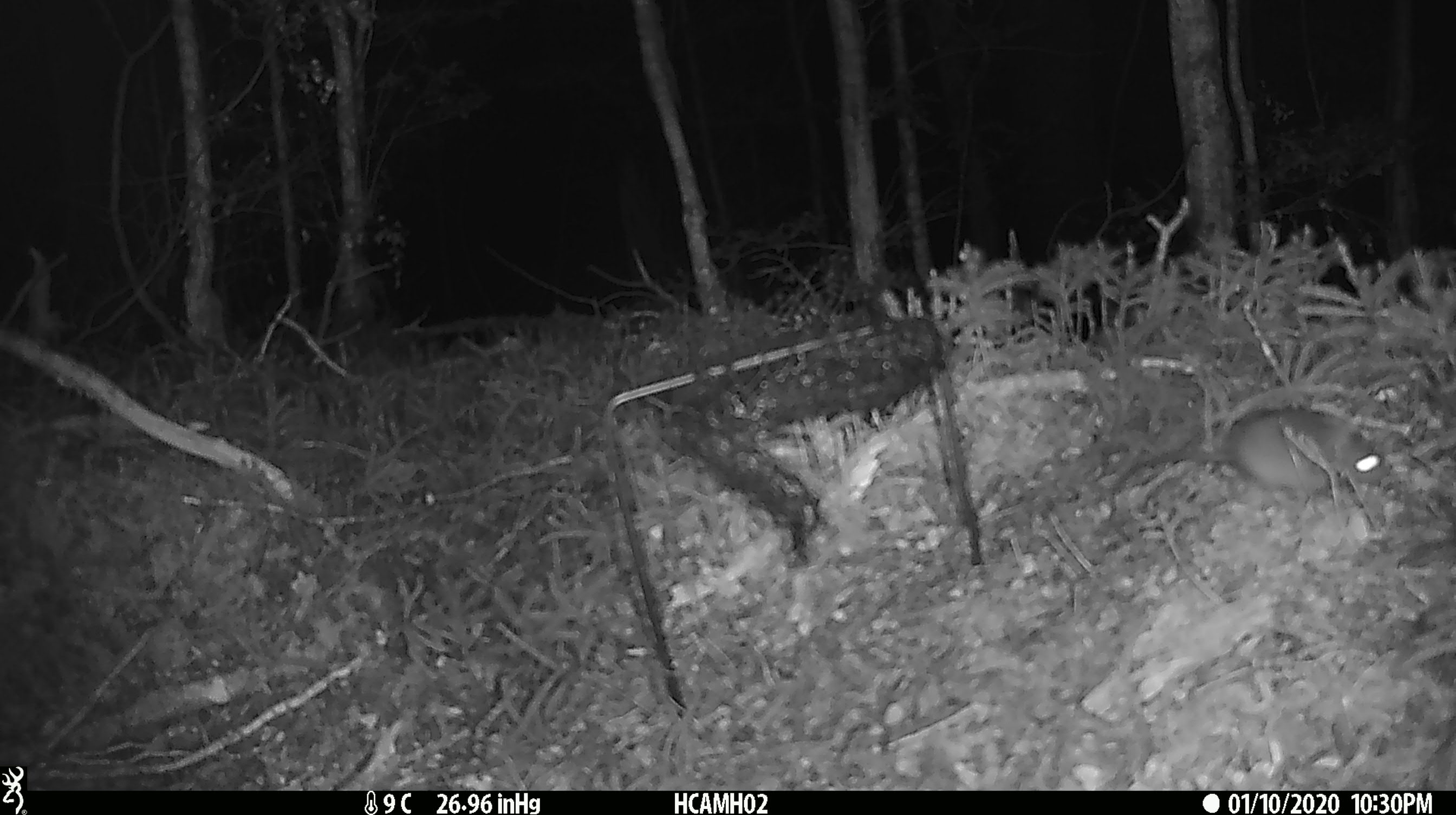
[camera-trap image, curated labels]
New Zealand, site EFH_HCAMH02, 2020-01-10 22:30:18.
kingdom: Animalia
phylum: Chordata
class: Mammalia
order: Rodentia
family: Muridae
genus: Mus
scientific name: Mus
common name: mouse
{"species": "mouse (Mus)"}